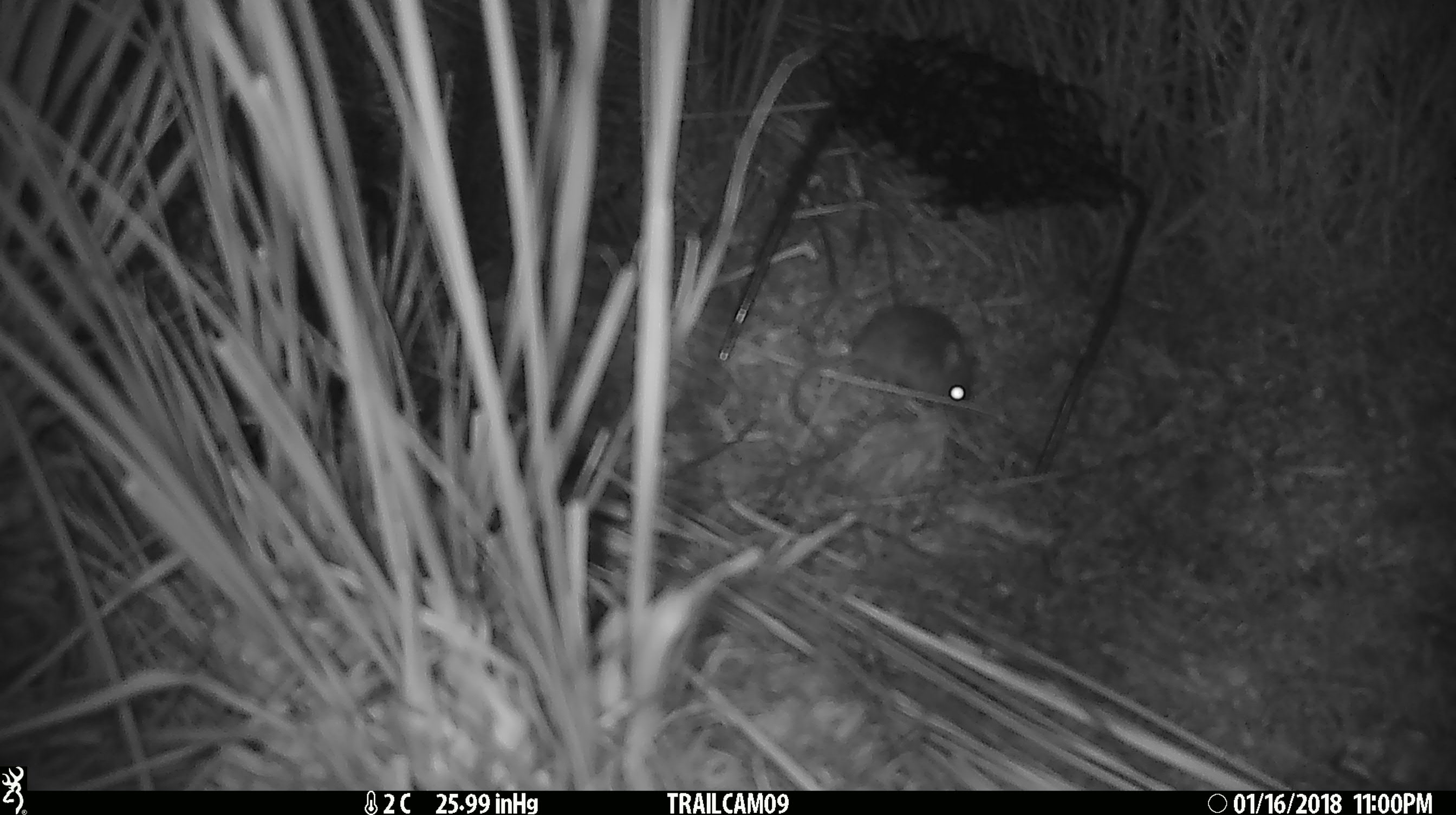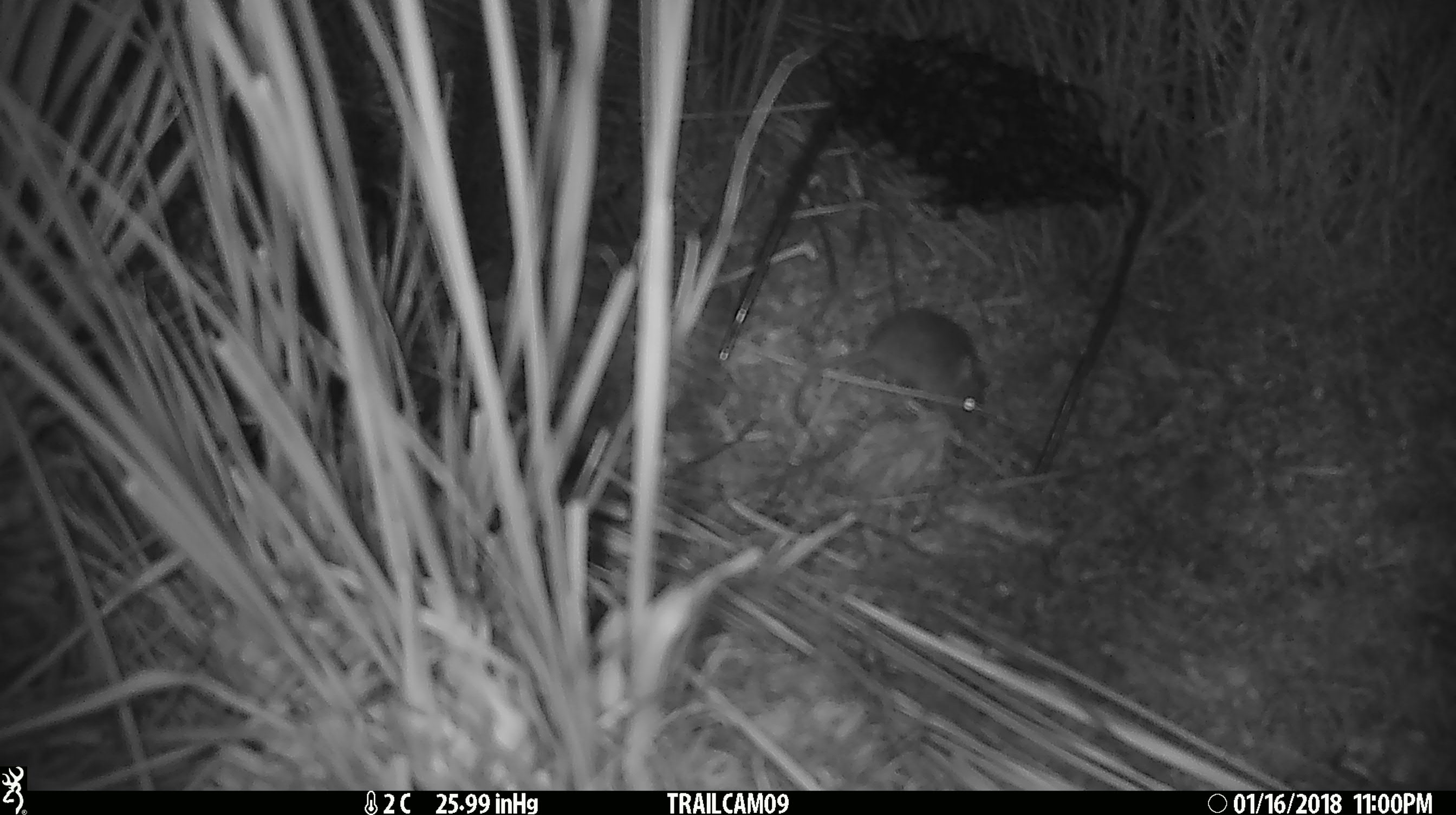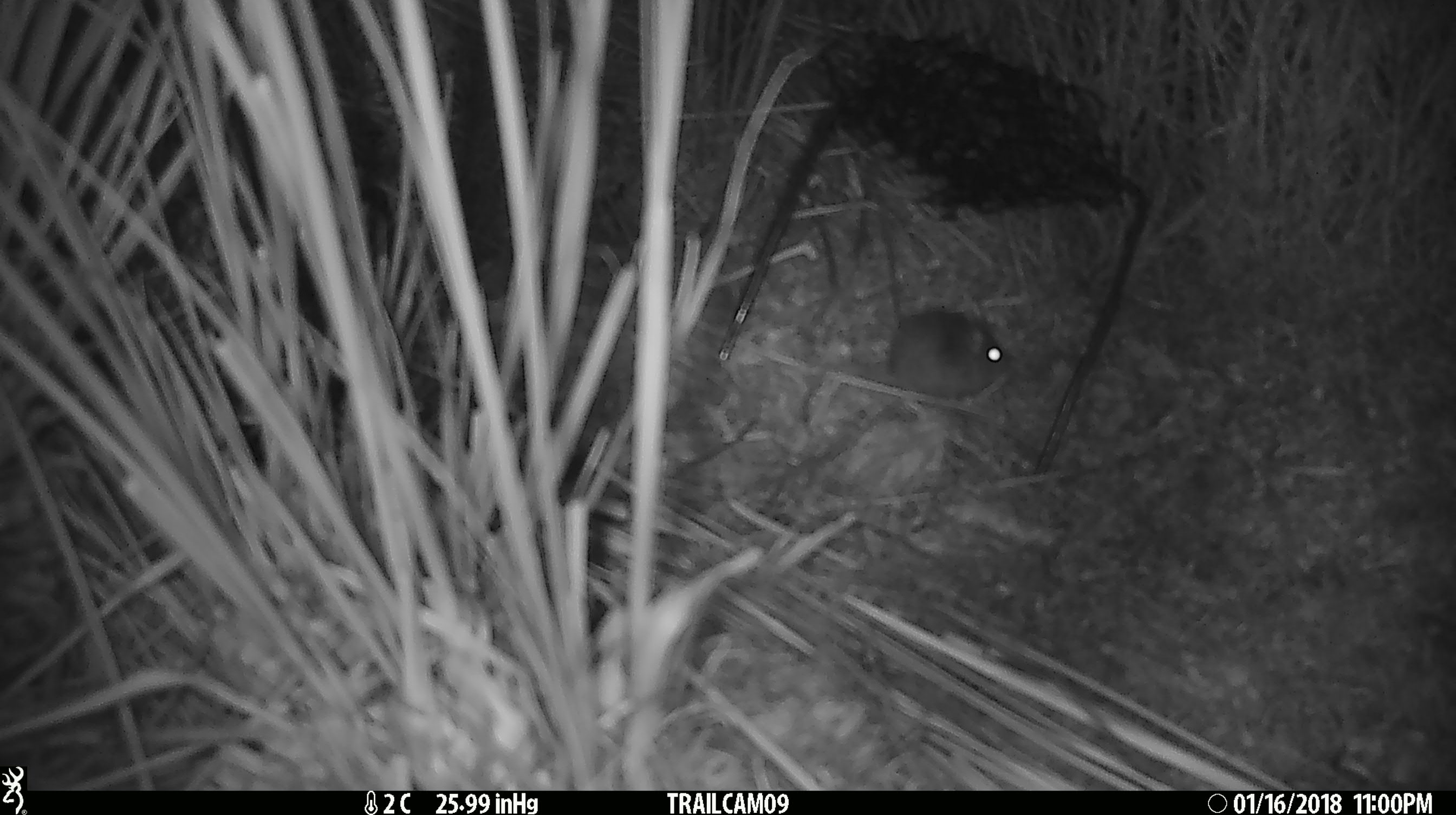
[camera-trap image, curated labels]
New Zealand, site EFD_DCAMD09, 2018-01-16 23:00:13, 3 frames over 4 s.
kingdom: Animalia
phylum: Chordata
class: Mammalia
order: Rodentia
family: Muridae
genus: Mus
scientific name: Mus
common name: mouse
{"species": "mouse (Mus)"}